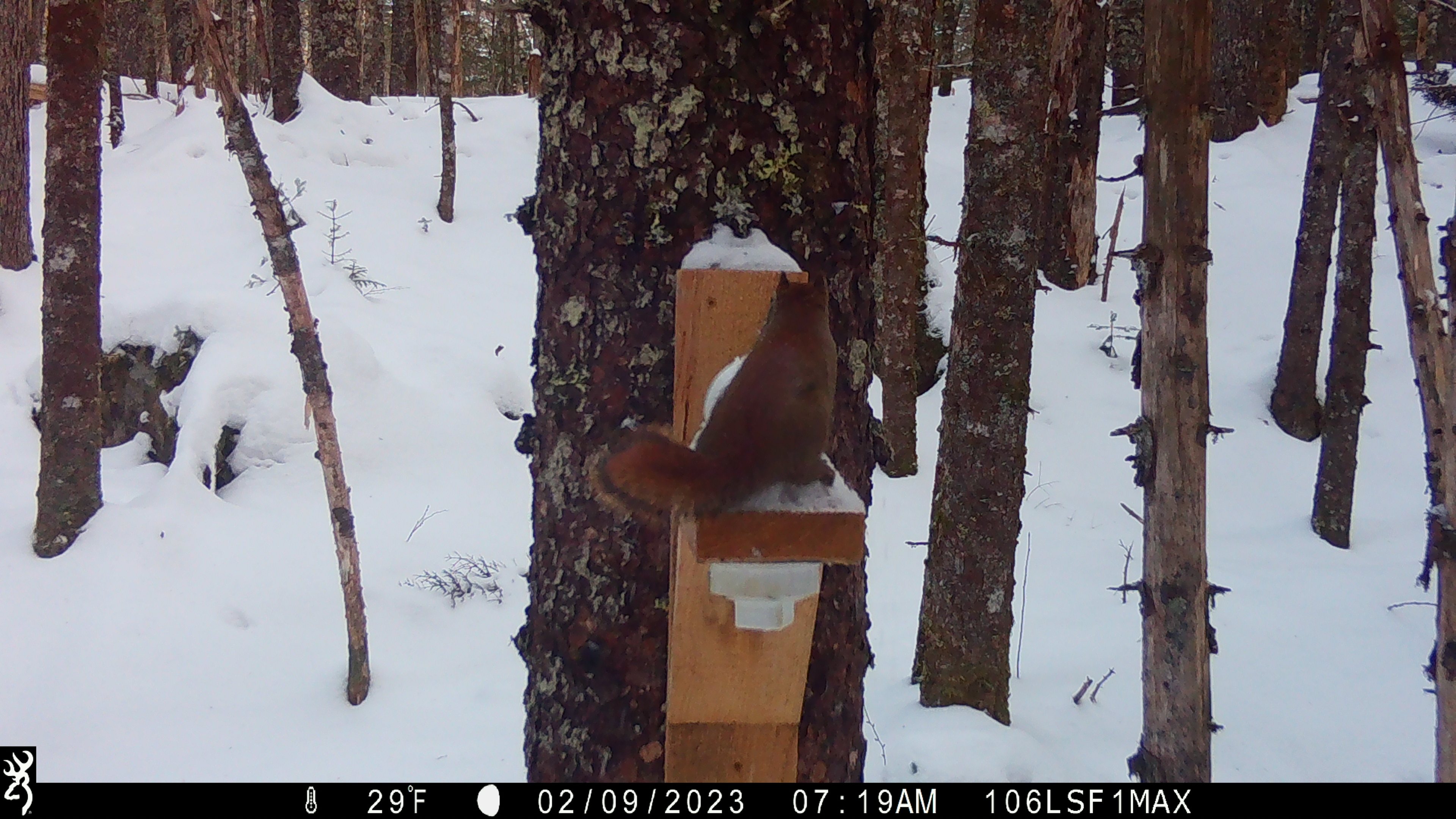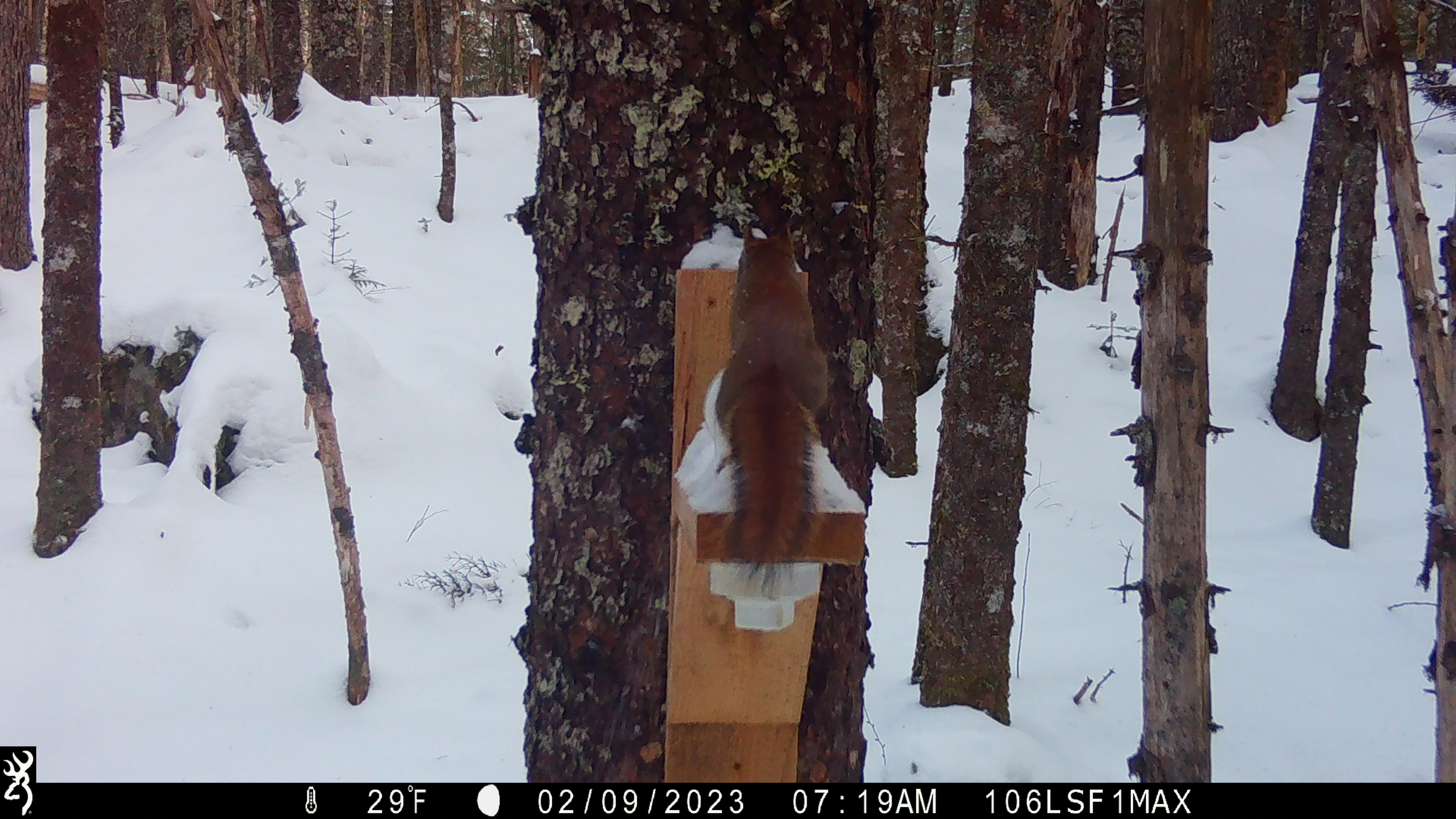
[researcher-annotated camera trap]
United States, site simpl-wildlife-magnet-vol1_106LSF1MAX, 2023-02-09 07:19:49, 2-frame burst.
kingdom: Animalia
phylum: Chordata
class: Mammalia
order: Rodentia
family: Sciuridae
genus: Tamiasciurus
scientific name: Tamiasciurus hudsonicus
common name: red squirrel